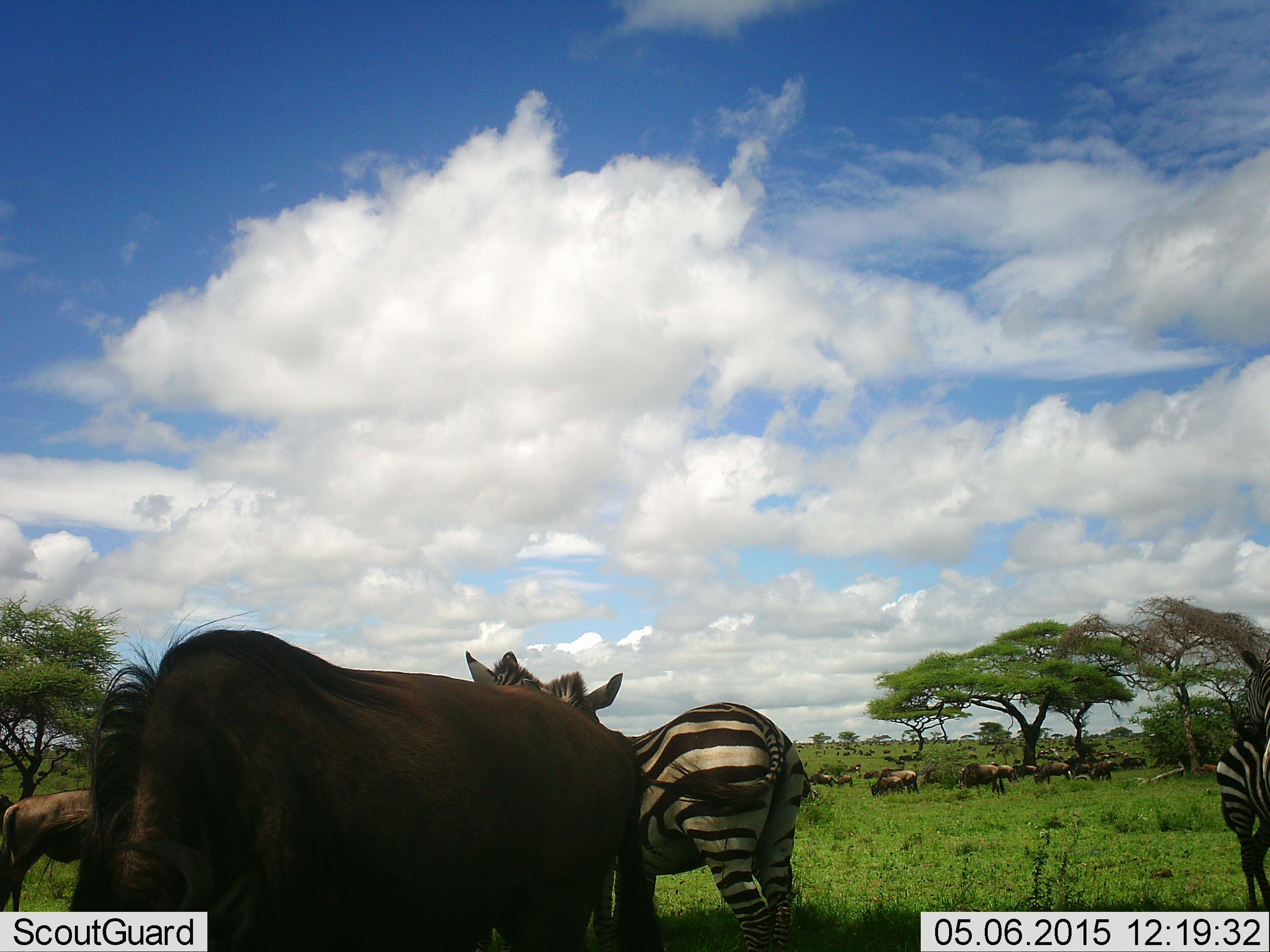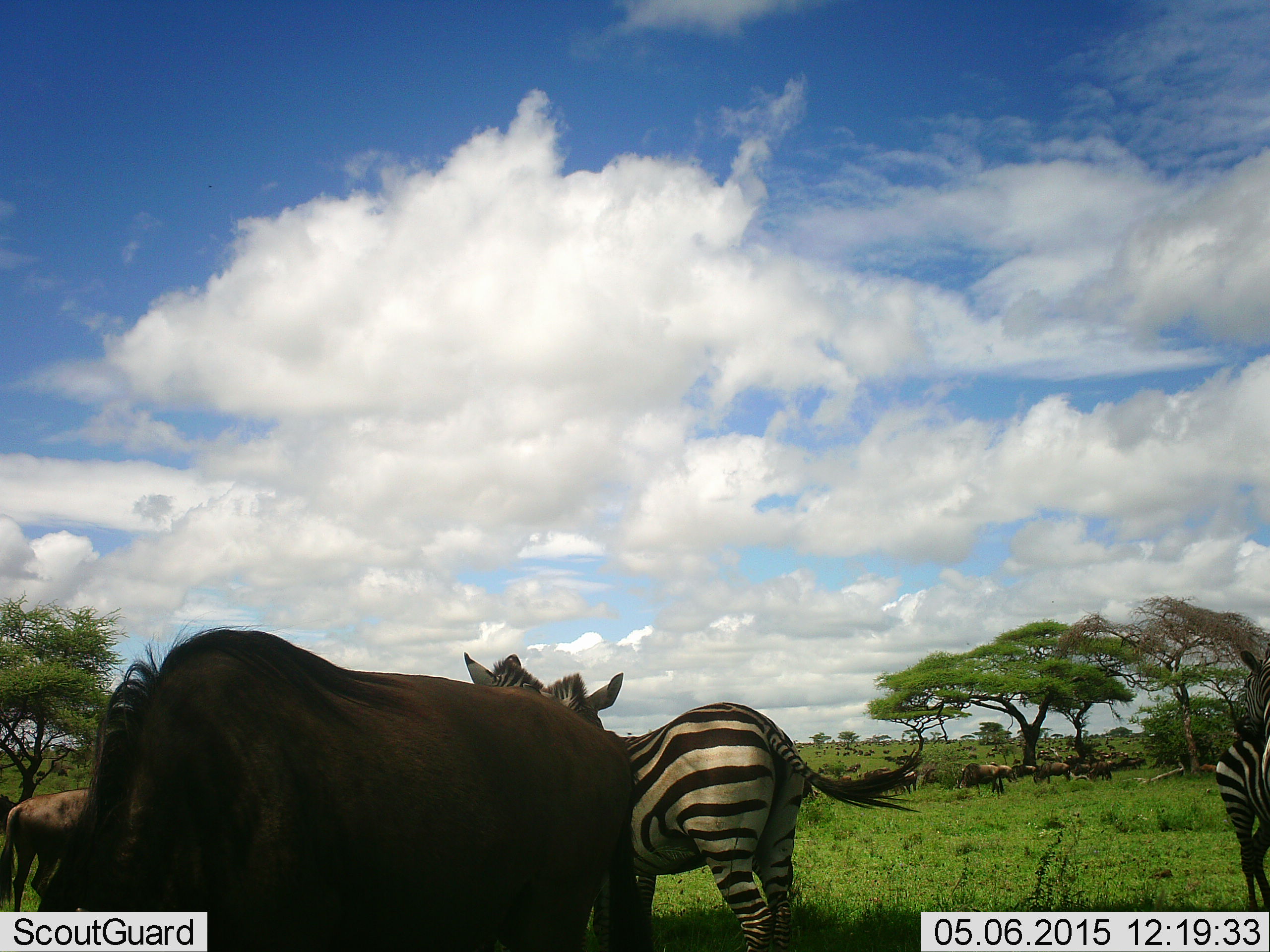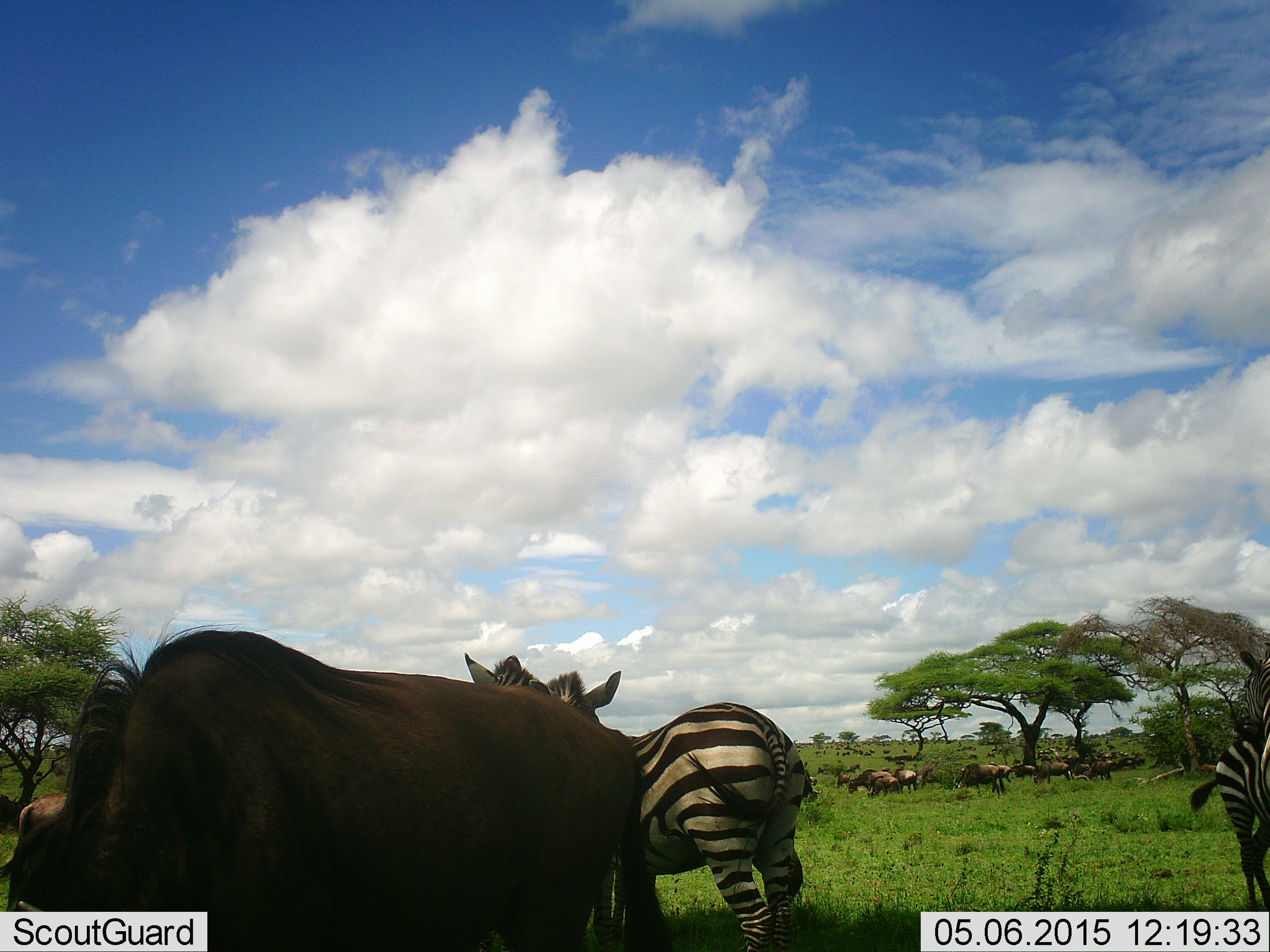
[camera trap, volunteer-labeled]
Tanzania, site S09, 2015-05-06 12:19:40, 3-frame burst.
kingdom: Animalia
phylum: Chordata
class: Mammalia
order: Artiodactyla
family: Bovidae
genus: Connochaetes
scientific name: Connochaetes taurinus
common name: blue wildebeest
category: wildebeest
Wildebeest (blue wildebeest) (Connochaetes taurinus), count 11-50. Behavior (volunteer vote fractions): standing 80%, resting 30%, moving 20%, interacting 10%. Young present (vote fraction): 10%. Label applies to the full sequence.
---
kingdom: Animalia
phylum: Chordata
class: Mammalia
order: Perissodactyla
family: Equidae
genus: Equus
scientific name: Equus quagga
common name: plains zebra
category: zebra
Zebra (plains zebra) (Equus quagga), count 2. Behavior (volunteer vote fractions): standing 91%, resting 0%, moving 9%, interacting 9%. Young present (vote fraction): 0%. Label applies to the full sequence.